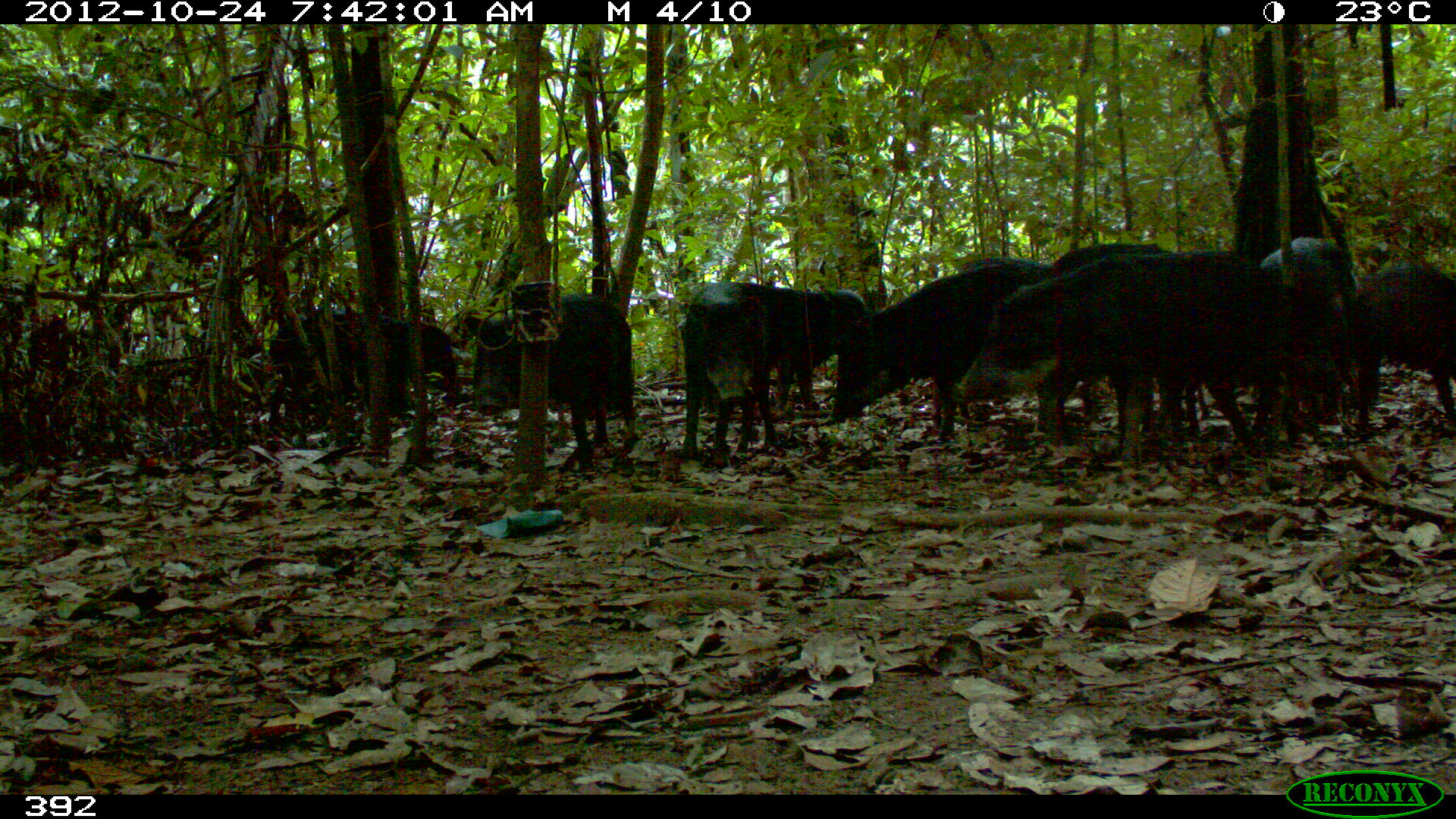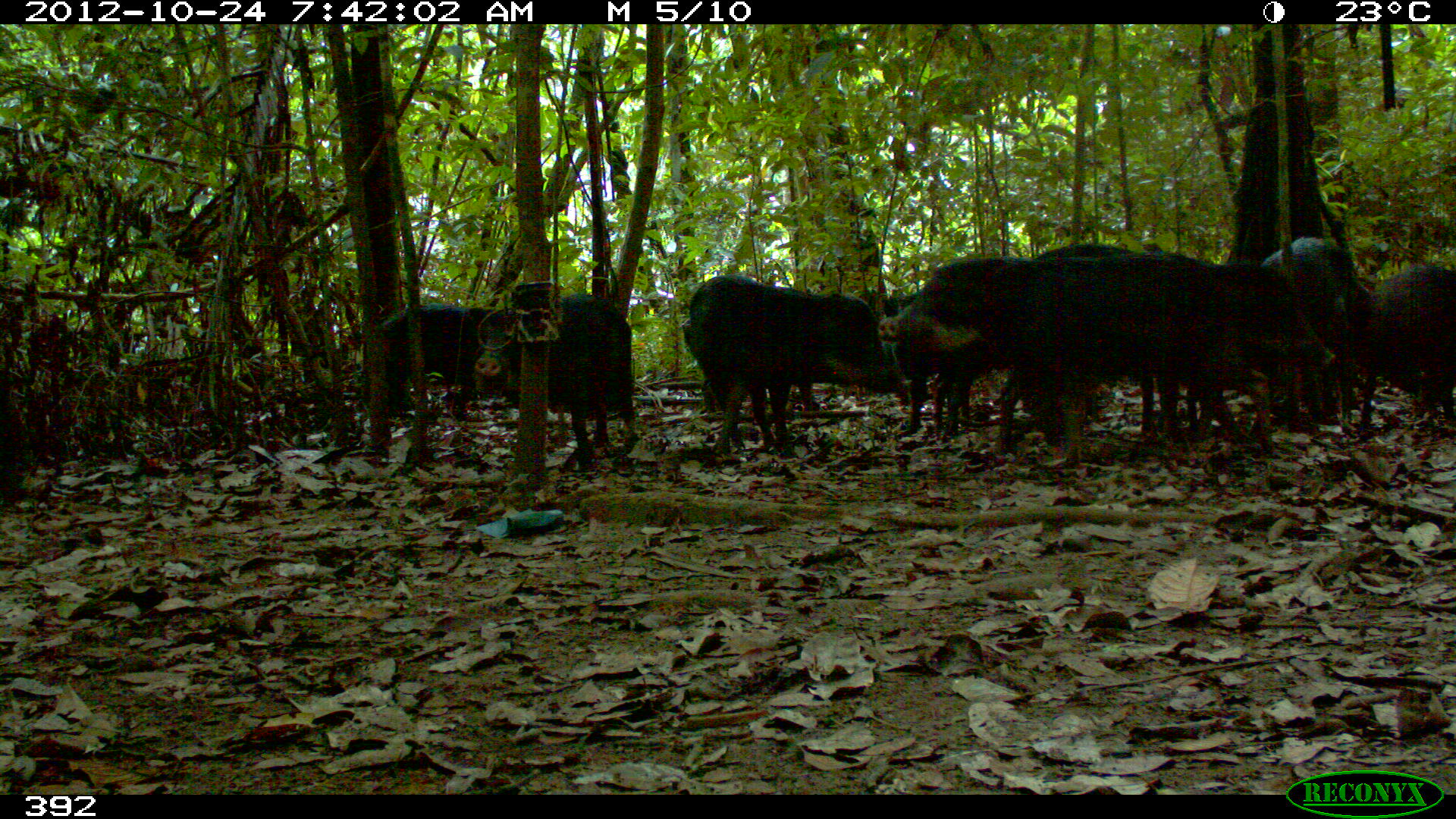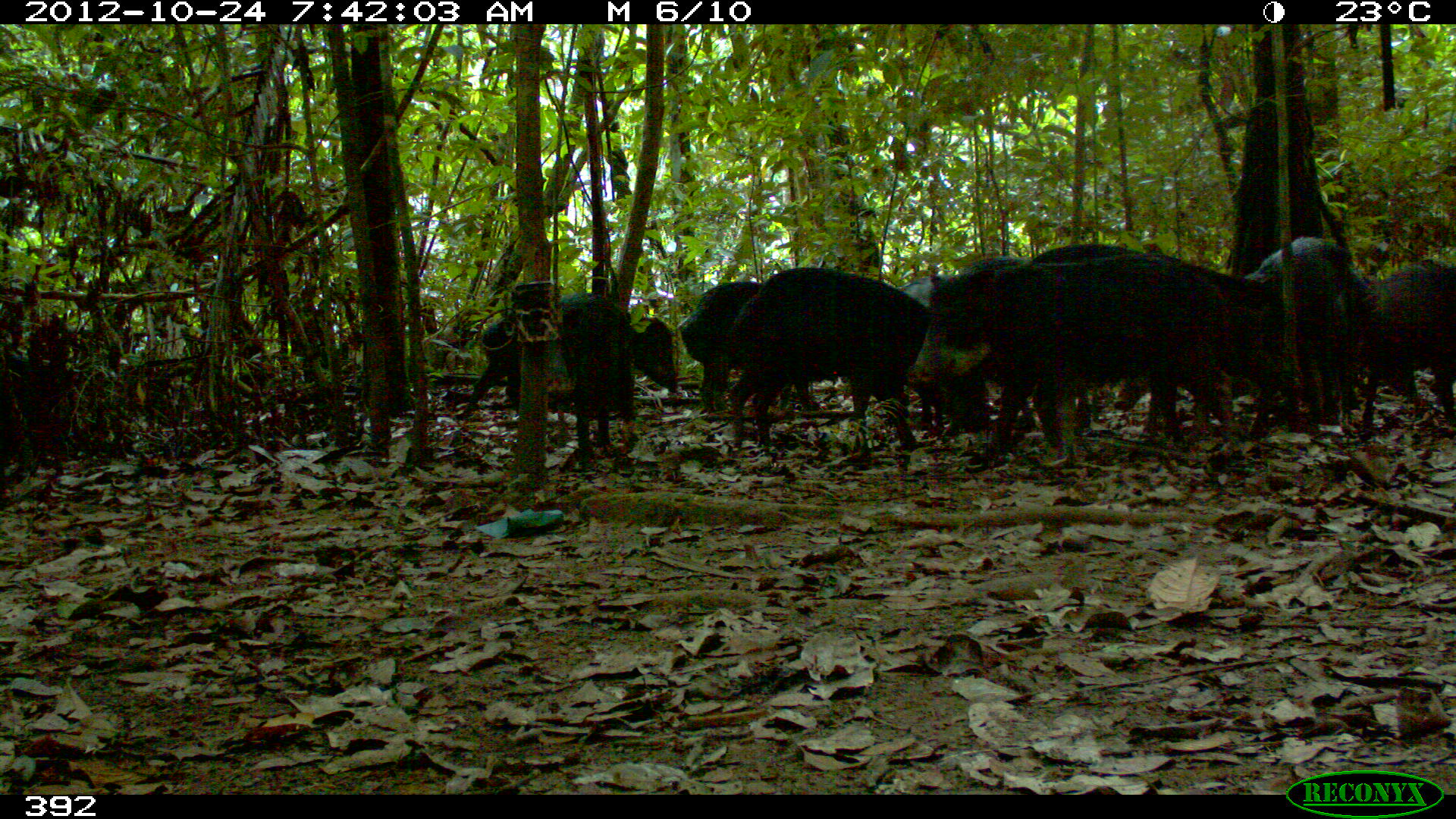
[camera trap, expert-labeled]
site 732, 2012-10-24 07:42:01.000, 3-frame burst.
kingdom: Animalia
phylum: Chordata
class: Mammalia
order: Artiodactyla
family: Tayassuidae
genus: Tayassu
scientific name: Tayassu pecari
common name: white-lipped peccary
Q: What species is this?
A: Tayassu pecari (white-lipped peccary).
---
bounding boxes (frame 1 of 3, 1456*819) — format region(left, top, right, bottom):
tayassu pecari: region(953, 253, 1186, 471); region(829, 262, 1060, 446); region(463, 295, 636, 470); region(1050, 242, 1171, 434); region(1184, 251, 1289, 447); region(1258, 237, 1355, 441); region(679, 282, 780, 464); region(1350, 256, 1456, 422); region(957, 256, 1055, 418); region(767, 286, 868, 413); region(337, 318, 458, 415); region(265, 309, 349, 423)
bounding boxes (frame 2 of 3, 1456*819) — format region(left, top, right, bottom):
tayassu pecari: region(1109, 252, 1337, 434); region(682, 274, 875, 454); region(878, 258, 1040, 438); region(476, 295, 638, 473); region(363, 303, 510, 422); region(1361, 268, 1456, 429); region(1033, 244, 1133, 387); region(1264, 234, 1355, 316)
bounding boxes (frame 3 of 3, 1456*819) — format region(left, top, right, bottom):
tayassu pecari: region(910, 252, 1238, 464); region(1029, 242, 1284, 436); region(732, 268, 993, 449); region(1244, 237, 1366, 435); region(556, 293, 680, 459); region(679, 282, 824, 415); region(1362, 260, 1455, 432); region(464, 316, 522, 414)